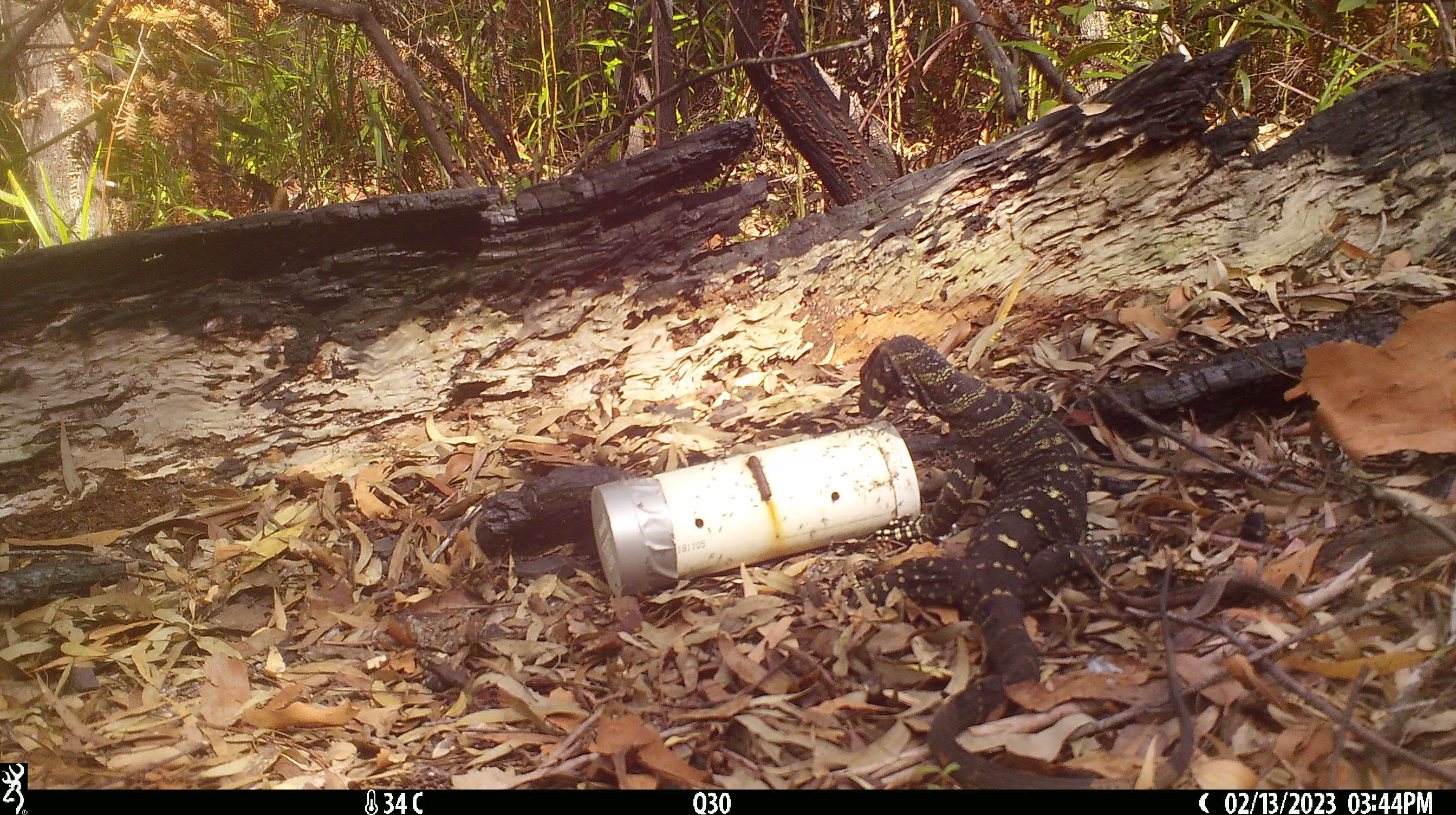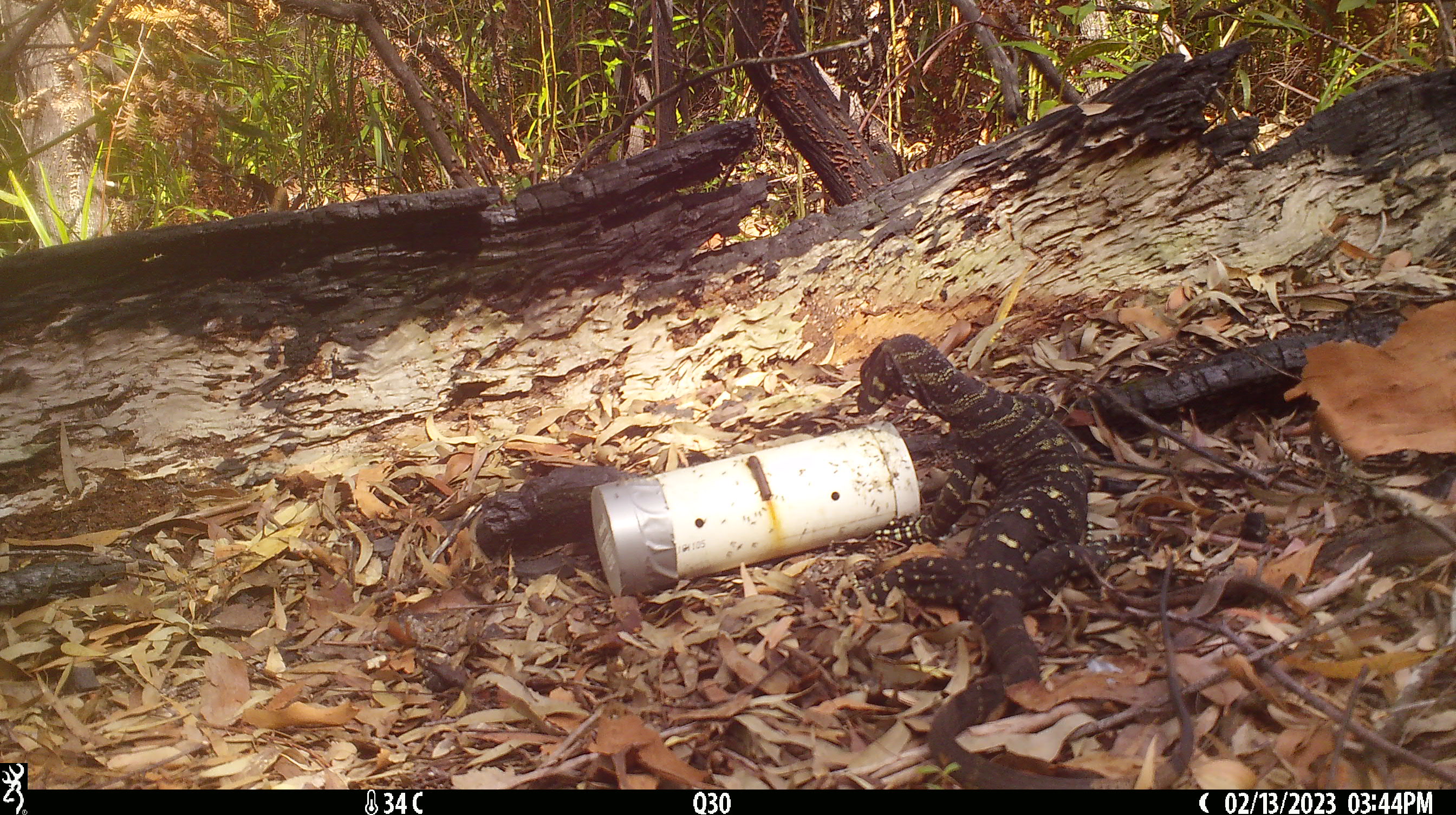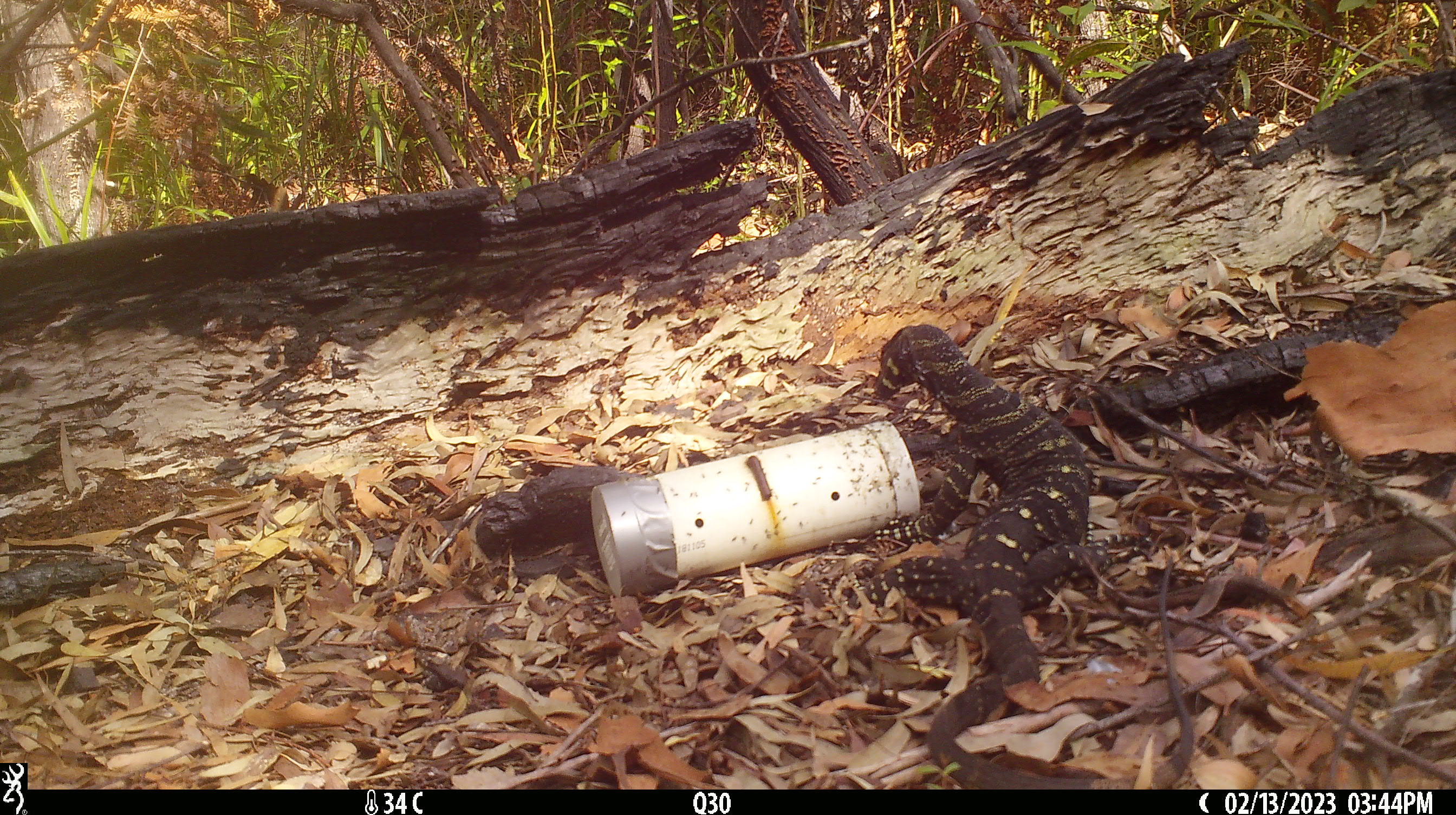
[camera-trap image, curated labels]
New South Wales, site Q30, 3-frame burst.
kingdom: Animalia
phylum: Chordata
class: Reptilia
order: Squamata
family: Varanidae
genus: Varanus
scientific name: Varanus varius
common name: lace monitor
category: goanna